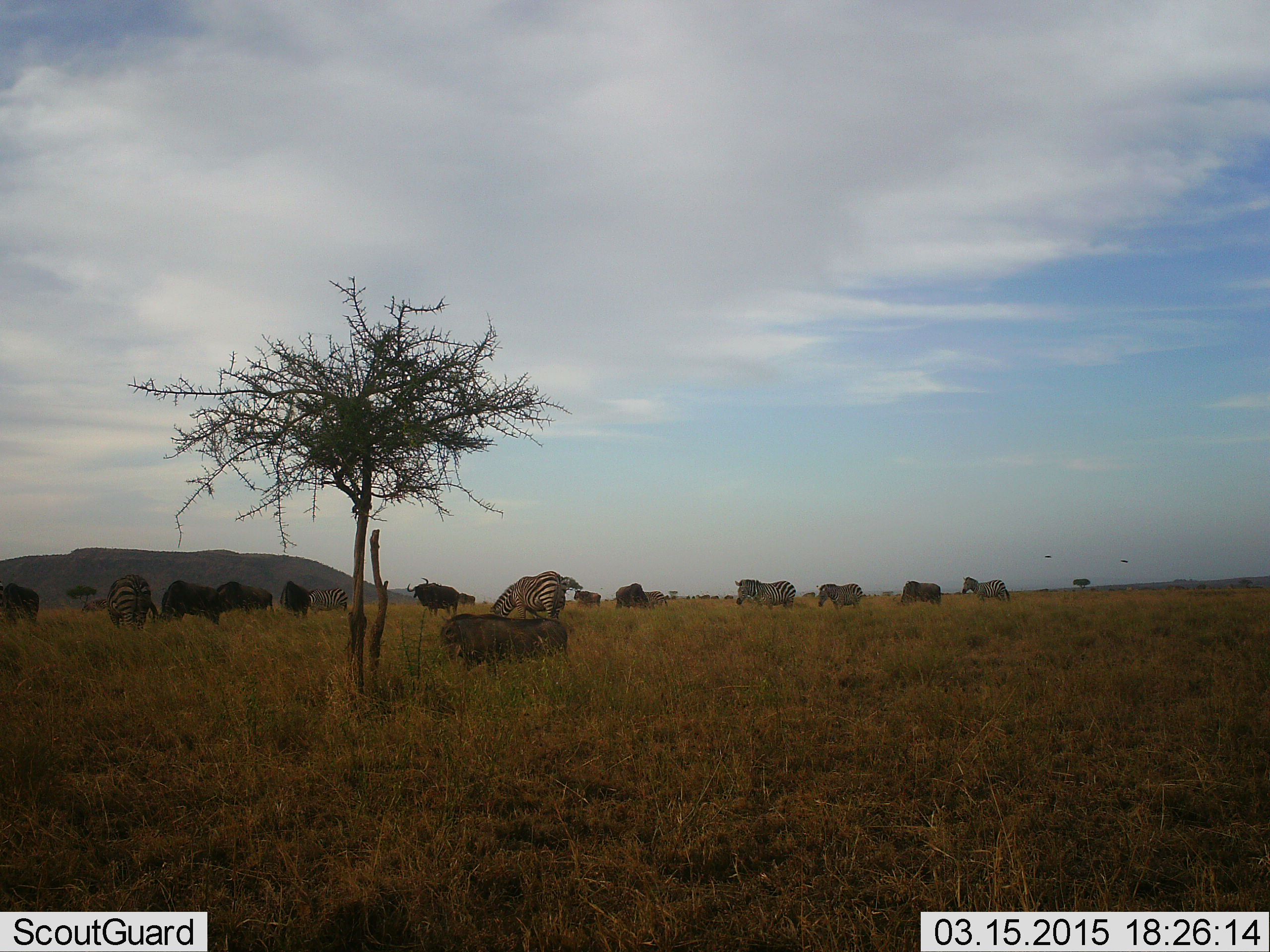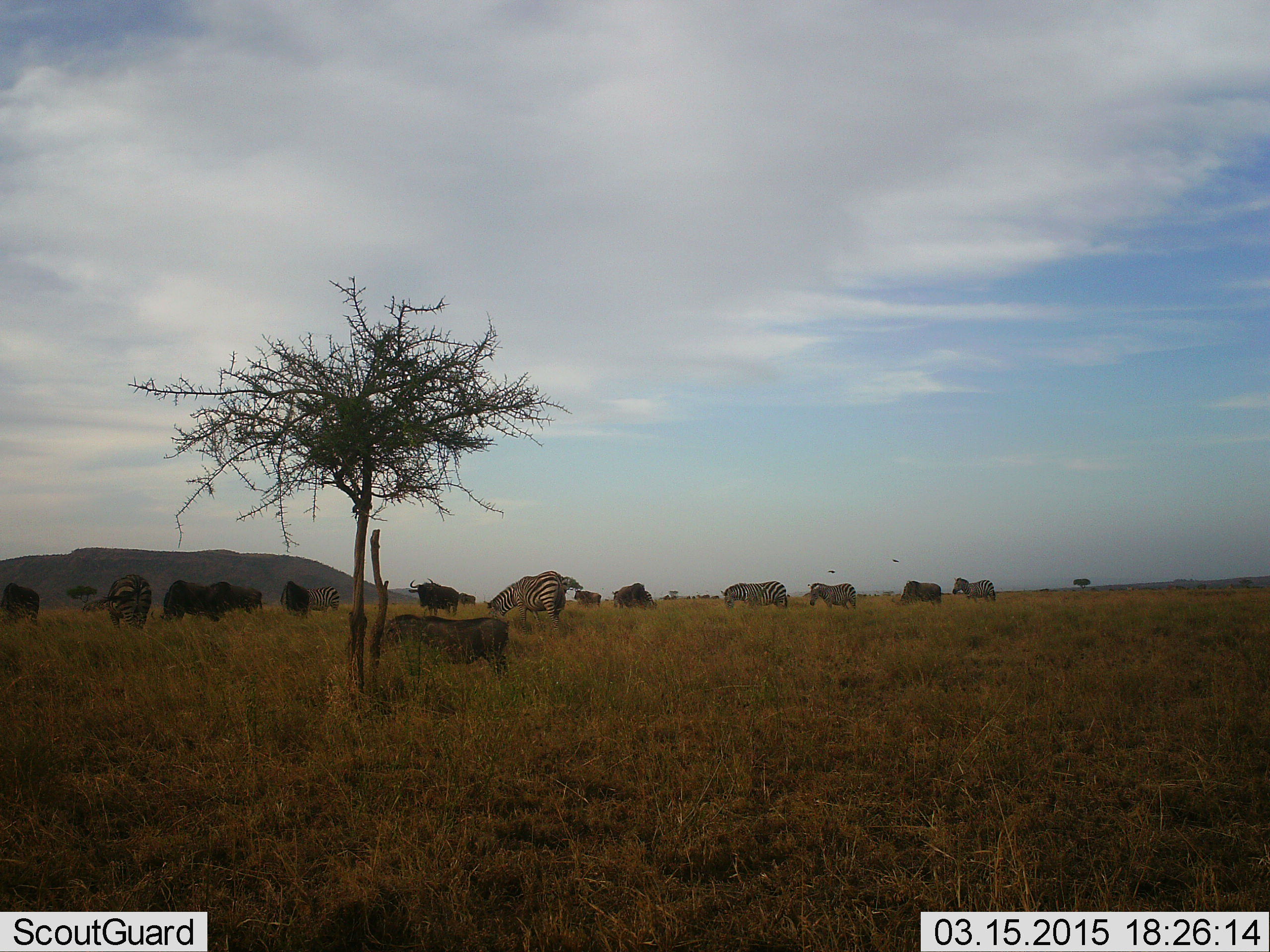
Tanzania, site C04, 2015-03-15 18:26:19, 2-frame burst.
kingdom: Animalia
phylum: Chordata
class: Mammalia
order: Artiodactyla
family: Suidae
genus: Phacochoerus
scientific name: Phacochoerus africanus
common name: warthog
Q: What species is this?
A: Warthog (Phacochoerus africanus).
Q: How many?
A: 1.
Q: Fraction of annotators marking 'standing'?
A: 55%.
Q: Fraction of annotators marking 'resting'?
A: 0%.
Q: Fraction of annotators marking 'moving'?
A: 55%.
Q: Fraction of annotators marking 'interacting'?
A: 0%.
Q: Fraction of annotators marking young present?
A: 0%.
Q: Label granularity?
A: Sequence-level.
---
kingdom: Animalia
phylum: Chordata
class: Mammalia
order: Artiodactyla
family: Bovidae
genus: Connochaetes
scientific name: Connochaetes taurinus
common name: blue wildebeest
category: wildebeest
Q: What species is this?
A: Wildebeest (blue wildebeest) (Connochaetes taurinus).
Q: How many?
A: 8.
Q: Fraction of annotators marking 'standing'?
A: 67%.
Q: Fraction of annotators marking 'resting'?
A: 8%.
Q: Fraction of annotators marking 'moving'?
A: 42%.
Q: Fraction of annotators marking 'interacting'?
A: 0%.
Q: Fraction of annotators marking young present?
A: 0%.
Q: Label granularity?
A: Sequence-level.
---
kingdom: Animalia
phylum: Chordata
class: Mammalia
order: Perissodactyla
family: Equidae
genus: Equus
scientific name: Equus quagga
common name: plains zebra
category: zebra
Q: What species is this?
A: Zebra (plains zebra) (Equus quagga).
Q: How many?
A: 6.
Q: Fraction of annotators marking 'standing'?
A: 64%.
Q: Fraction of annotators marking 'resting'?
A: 0%.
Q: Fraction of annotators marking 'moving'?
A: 64%.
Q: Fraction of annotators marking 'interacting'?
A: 0%.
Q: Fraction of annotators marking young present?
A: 14%.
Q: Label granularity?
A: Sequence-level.